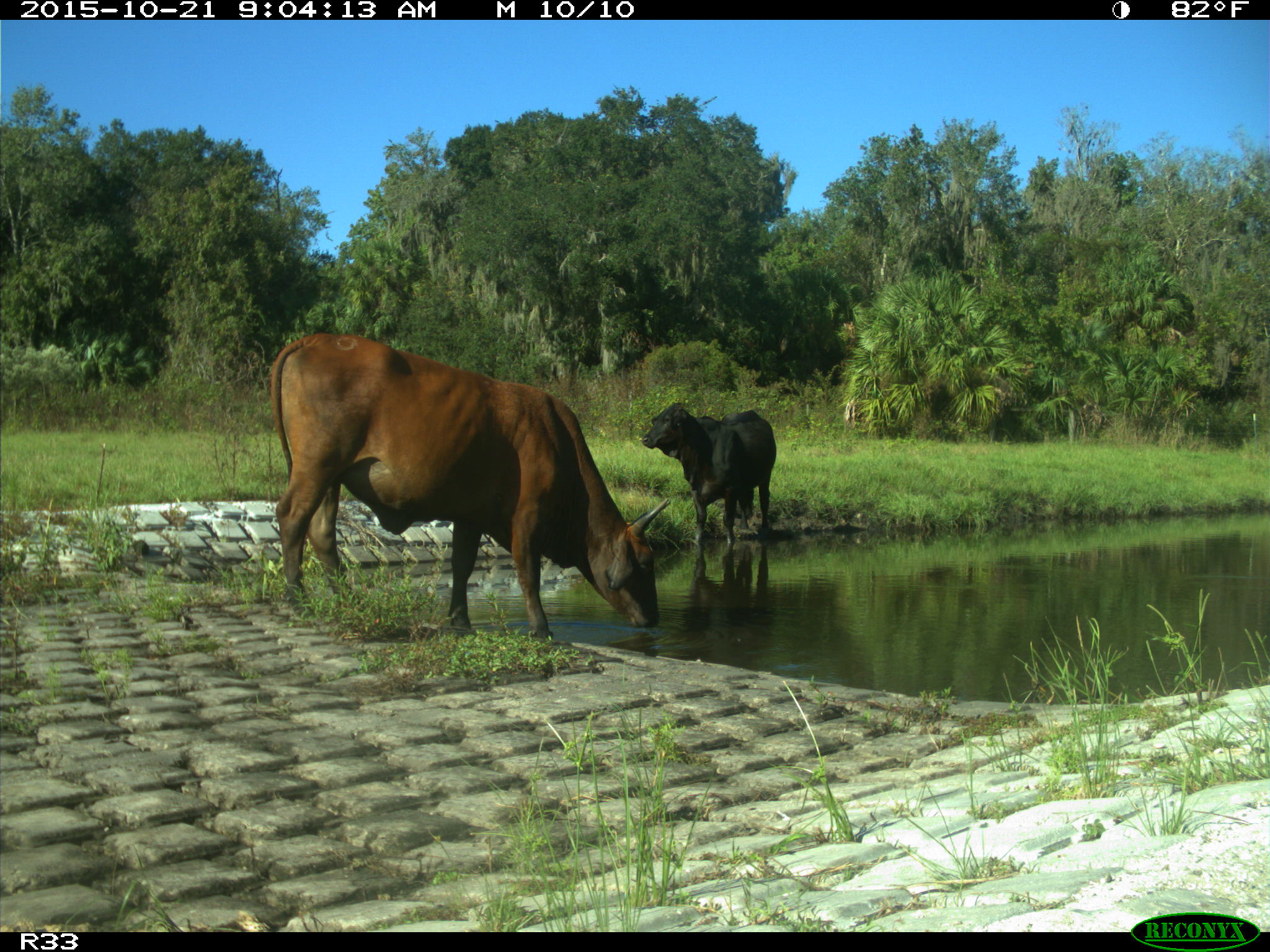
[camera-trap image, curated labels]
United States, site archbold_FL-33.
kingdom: Animalia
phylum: Chordata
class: Mammalia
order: Artiodactyla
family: Bovidae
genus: Bos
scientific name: Bos taurus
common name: domestic cow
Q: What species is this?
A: Bos taurus (domestic cow).